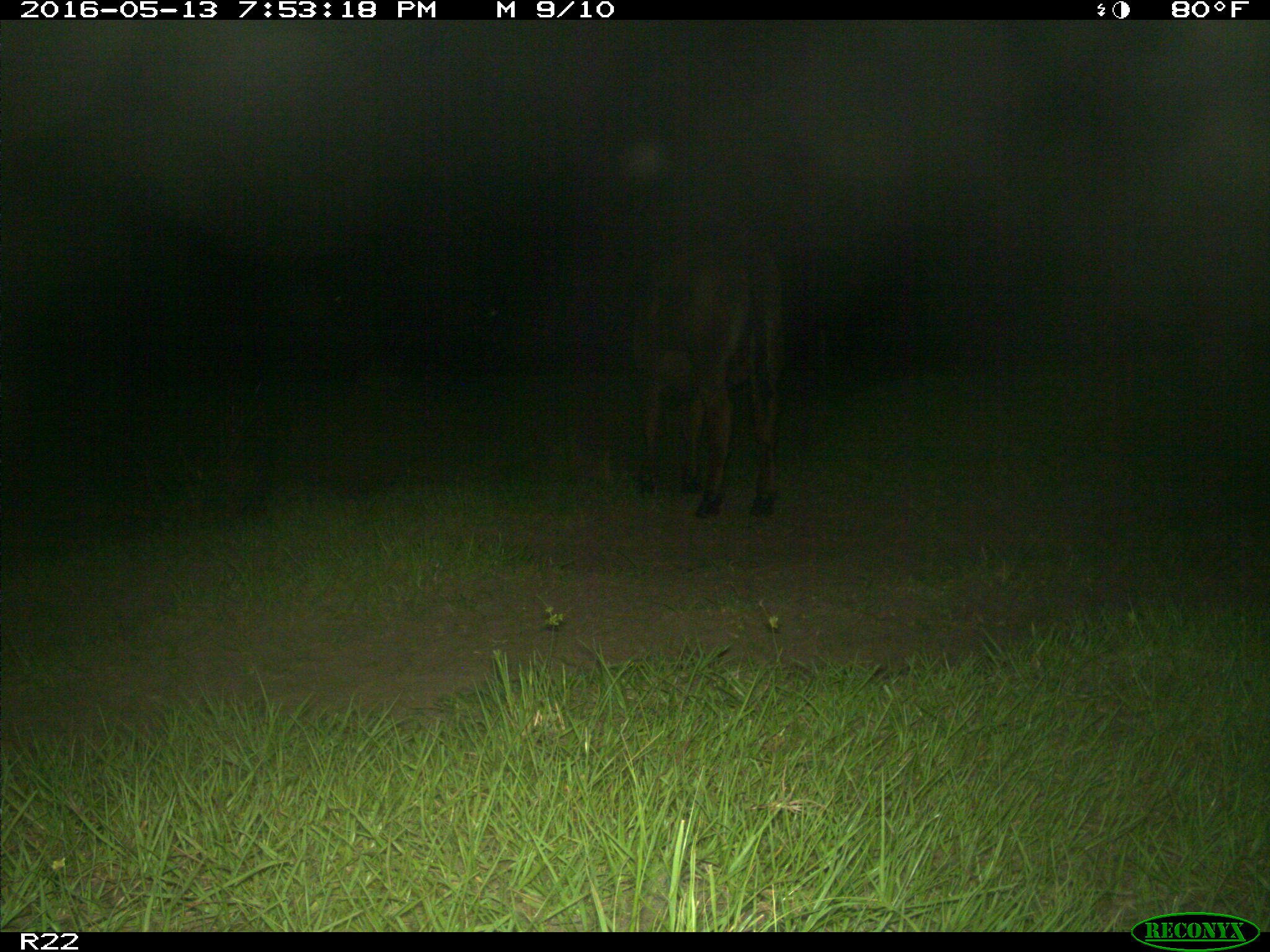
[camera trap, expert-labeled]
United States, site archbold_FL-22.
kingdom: Animalia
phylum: Chordata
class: Mammalia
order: Artiodactyla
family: Bovidae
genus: Bos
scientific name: Bos taurus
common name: domestic cow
Bos taurus (domestic cow).